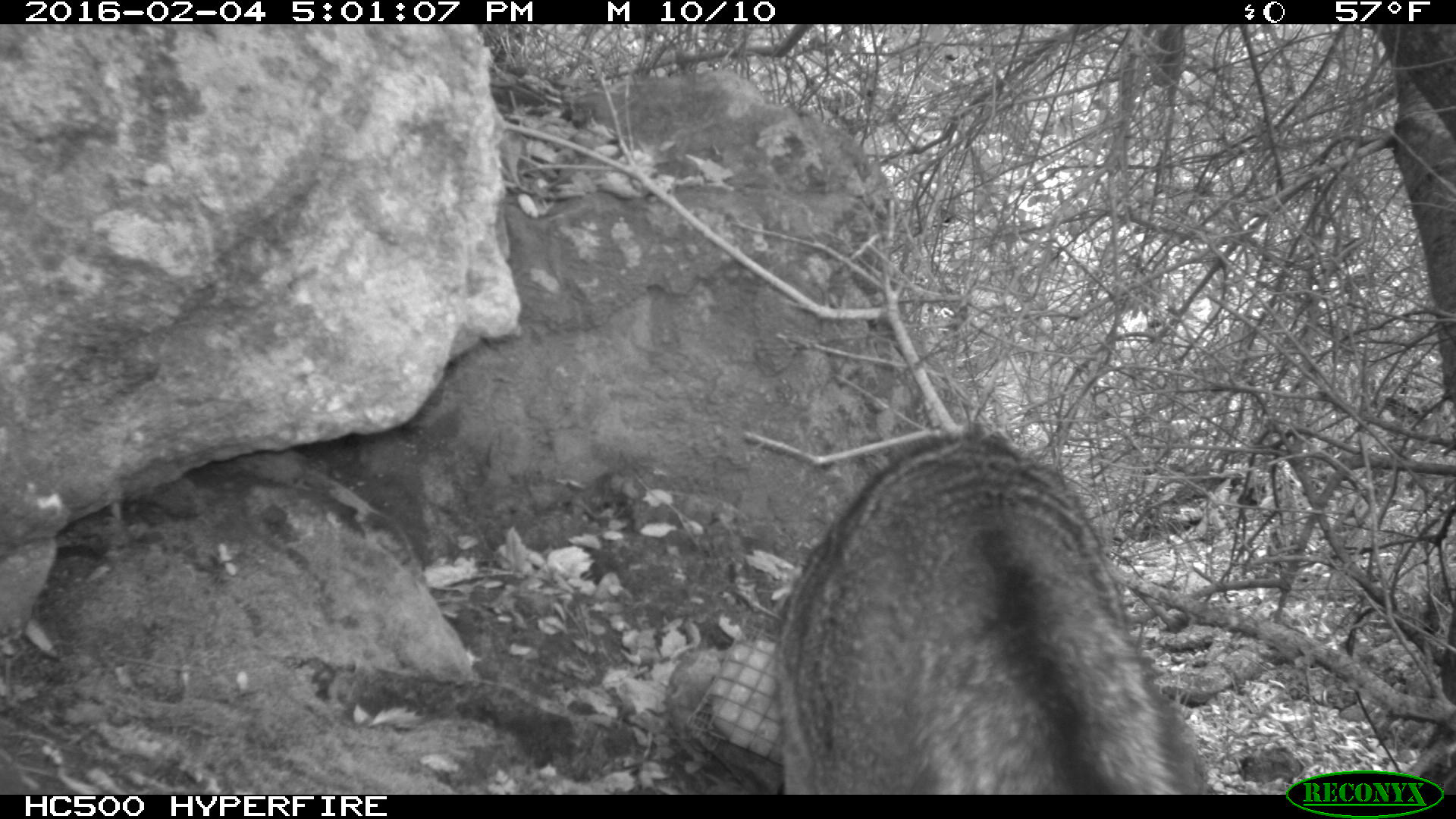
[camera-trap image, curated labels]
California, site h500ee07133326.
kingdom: Animalia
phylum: Chordata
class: Mammalia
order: Carnivora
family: Canidae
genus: Urocyon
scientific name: Urocyon littoralis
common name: island fox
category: fox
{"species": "fox (island fox) (Urocyon littoralis)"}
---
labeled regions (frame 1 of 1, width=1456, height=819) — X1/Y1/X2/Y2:
fox: 773/425/1211/794